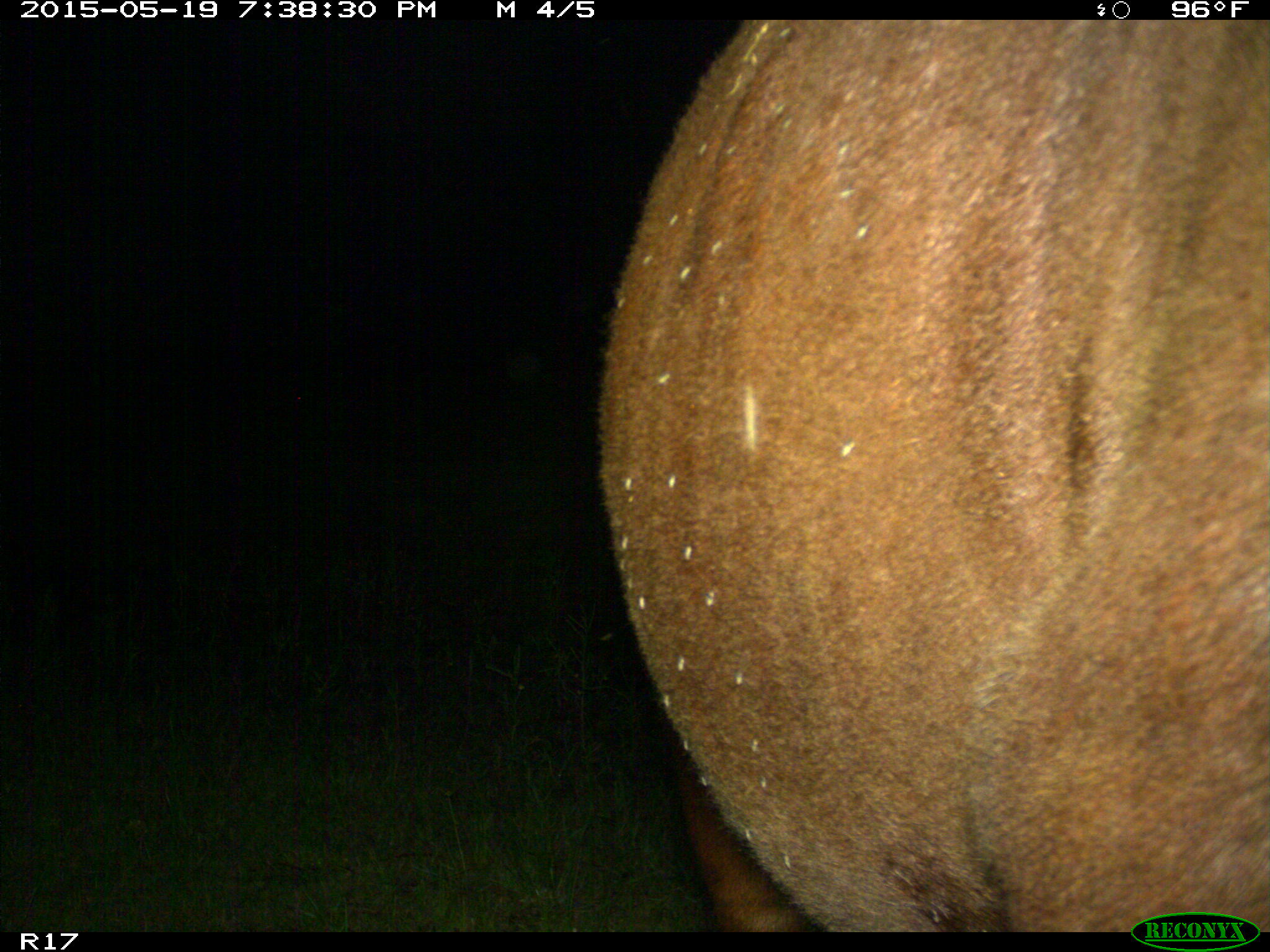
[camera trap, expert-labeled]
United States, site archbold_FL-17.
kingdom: Animalia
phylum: Chordata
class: Mammalia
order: Artiodactyla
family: Bovidae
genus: Bos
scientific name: Bos taurus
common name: domestic cow